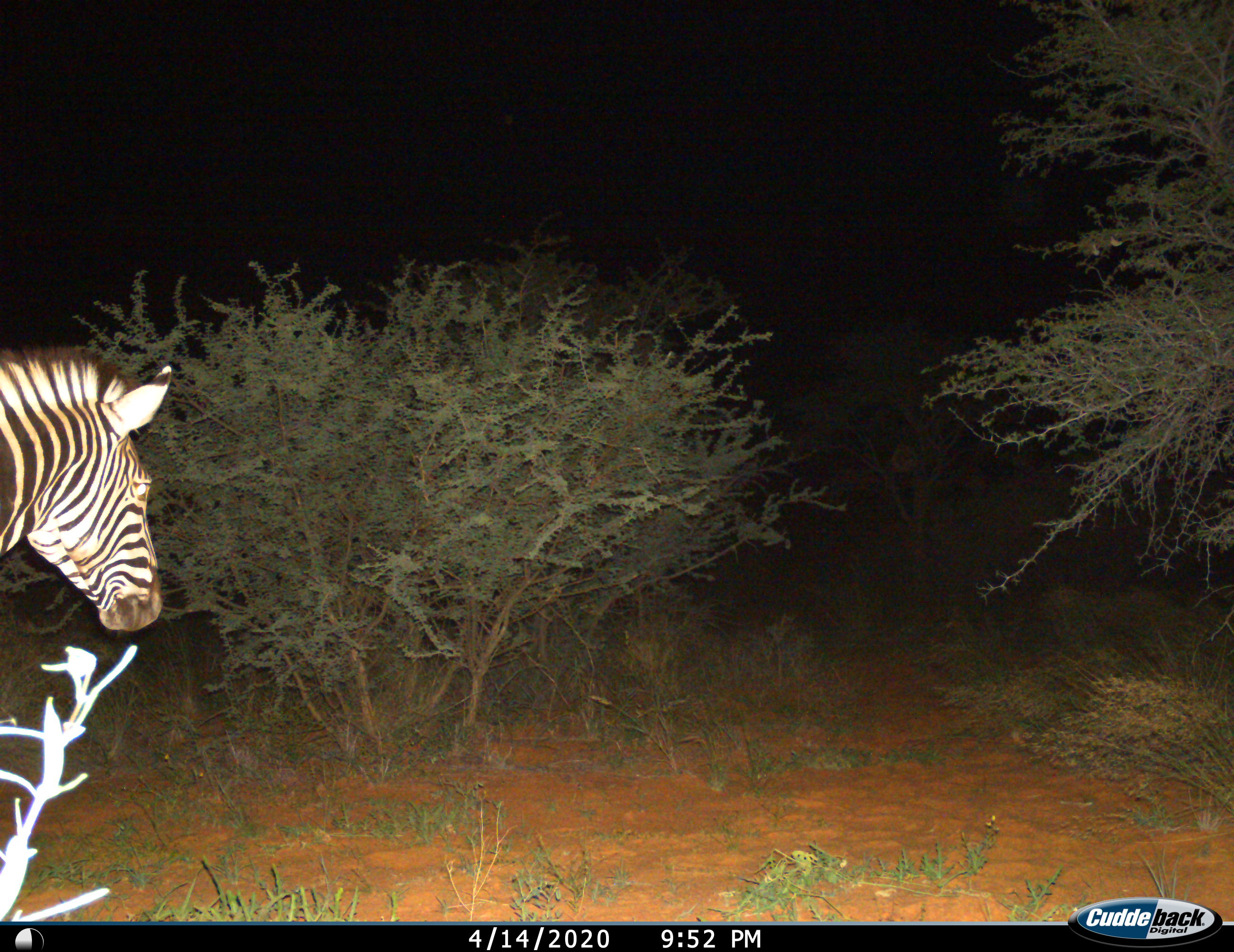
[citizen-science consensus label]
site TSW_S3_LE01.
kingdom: Animalia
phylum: Chordata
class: Mammalia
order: Perissodactyla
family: Equidae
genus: Equus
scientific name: Equus quagga burchellii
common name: burchell's zebra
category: zebraburchells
Zebraburchells (burchell's zebra) (Equus quagga burchellii), count 1. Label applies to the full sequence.